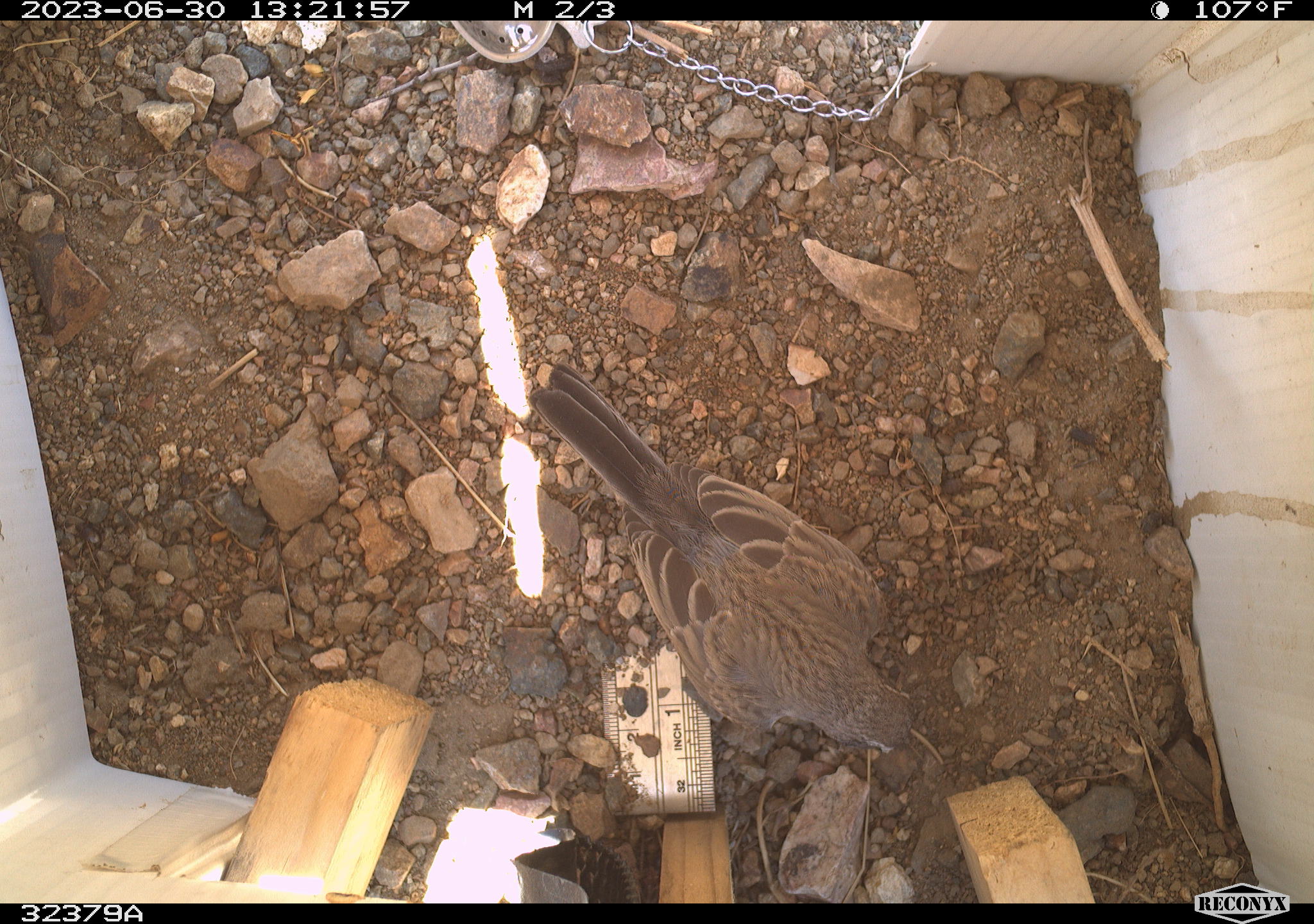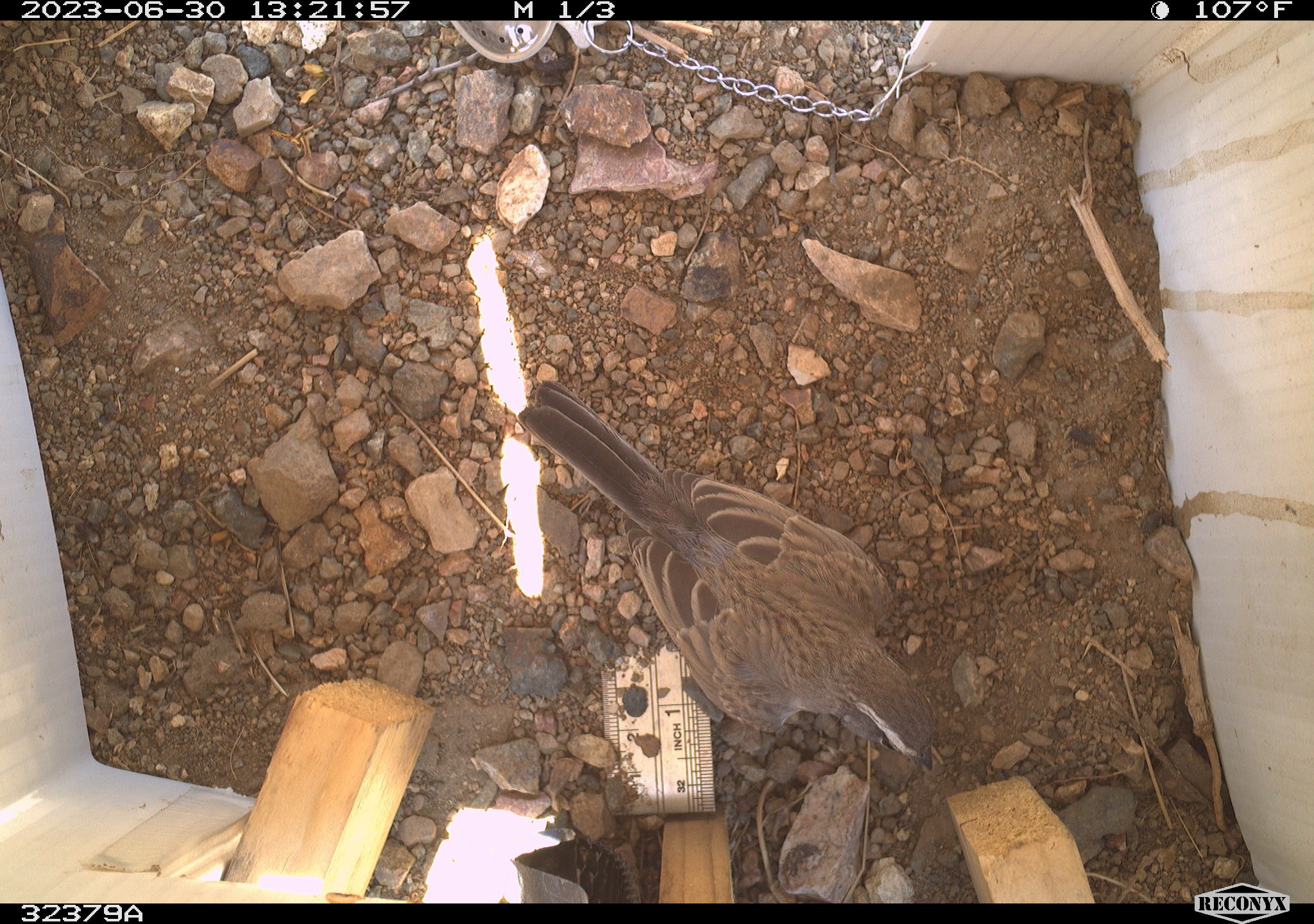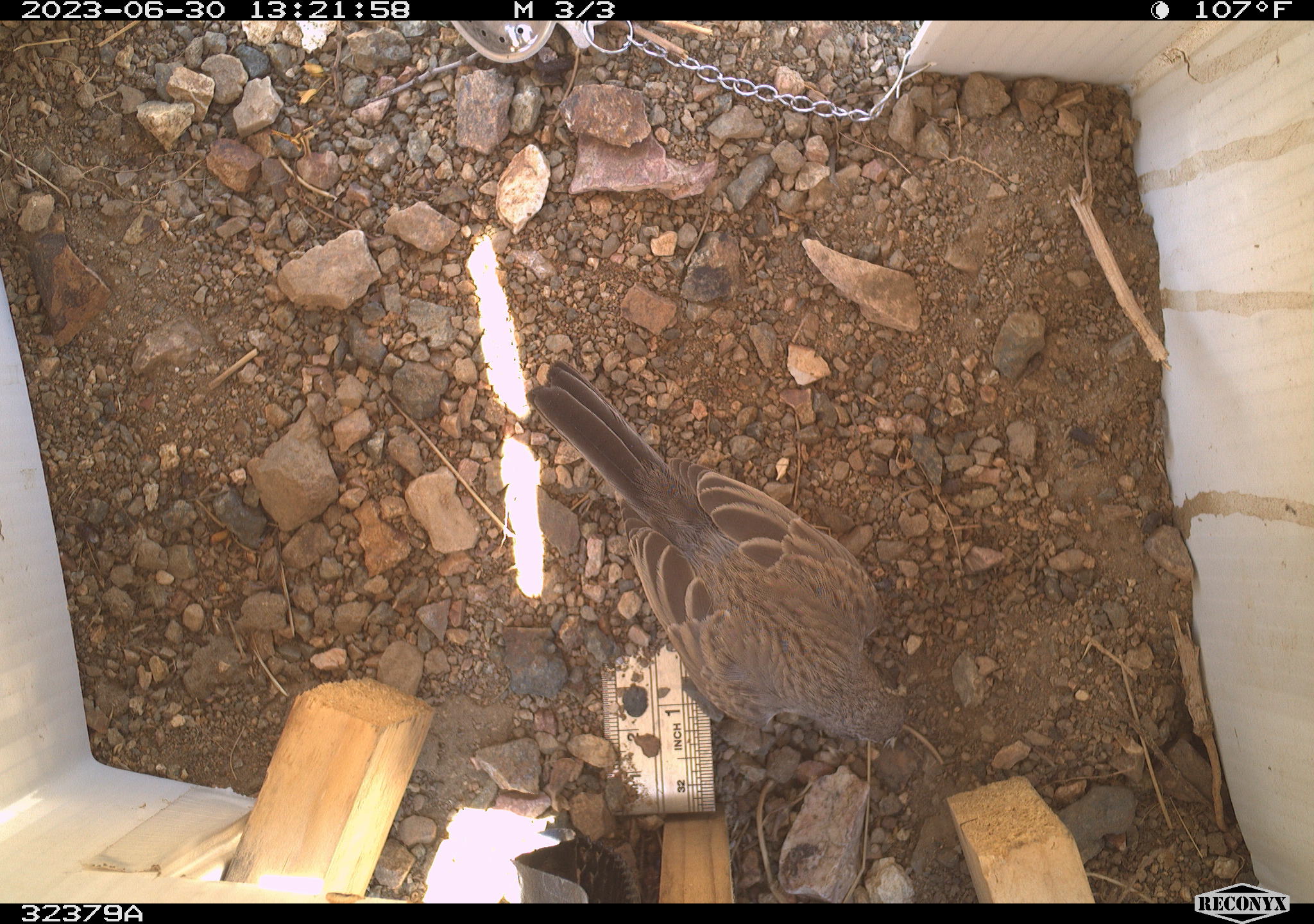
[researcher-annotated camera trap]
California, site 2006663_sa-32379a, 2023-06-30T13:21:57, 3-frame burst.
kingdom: Animalia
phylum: Chordata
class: Aves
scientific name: Aves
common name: bird